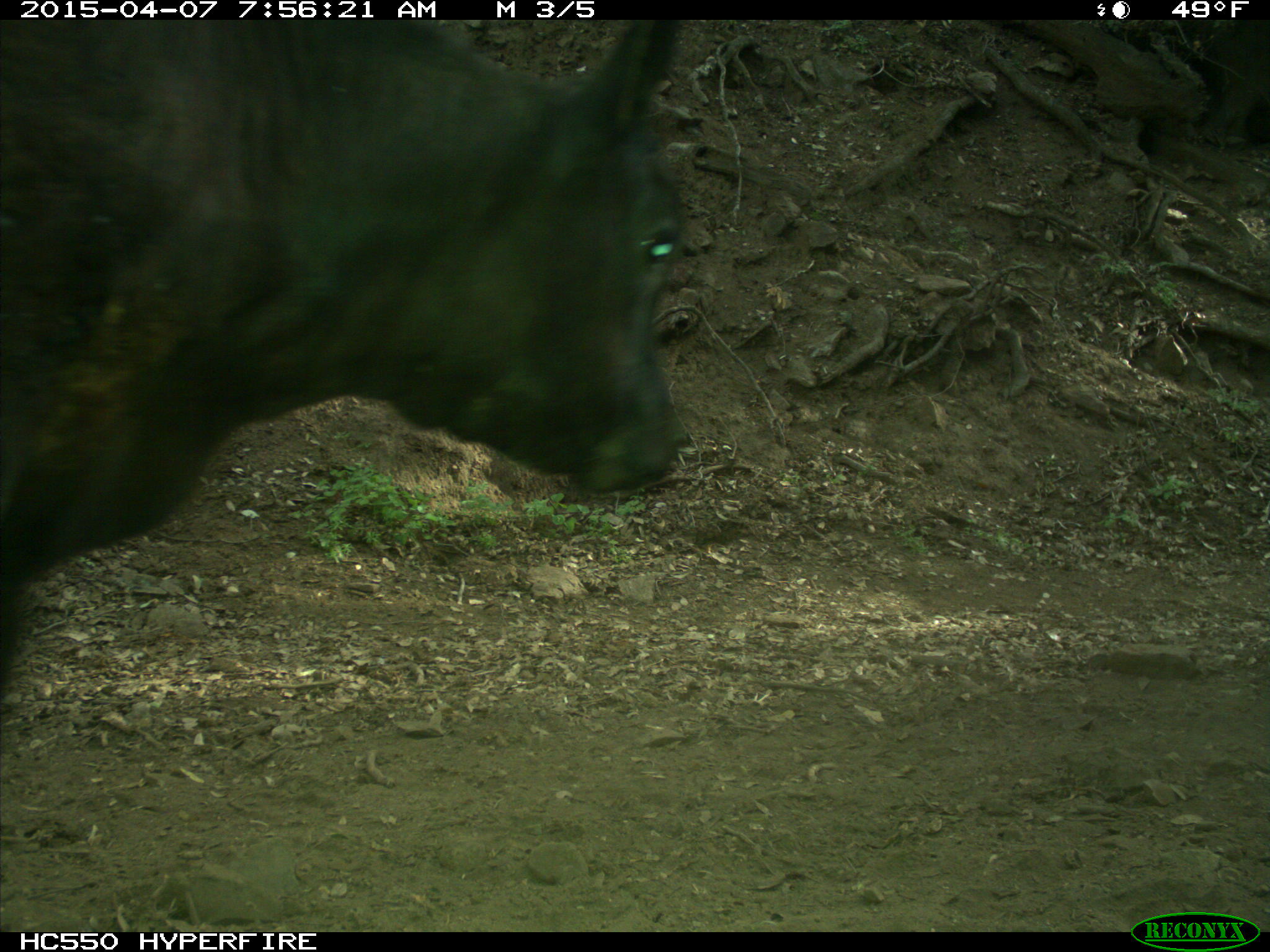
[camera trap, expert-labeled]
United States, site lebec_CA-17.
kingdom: Animalia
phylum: Chordata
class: Mammalia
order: Artiodactyla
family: Bovidae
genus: Bos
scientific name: Bos taurus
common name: domestic cow